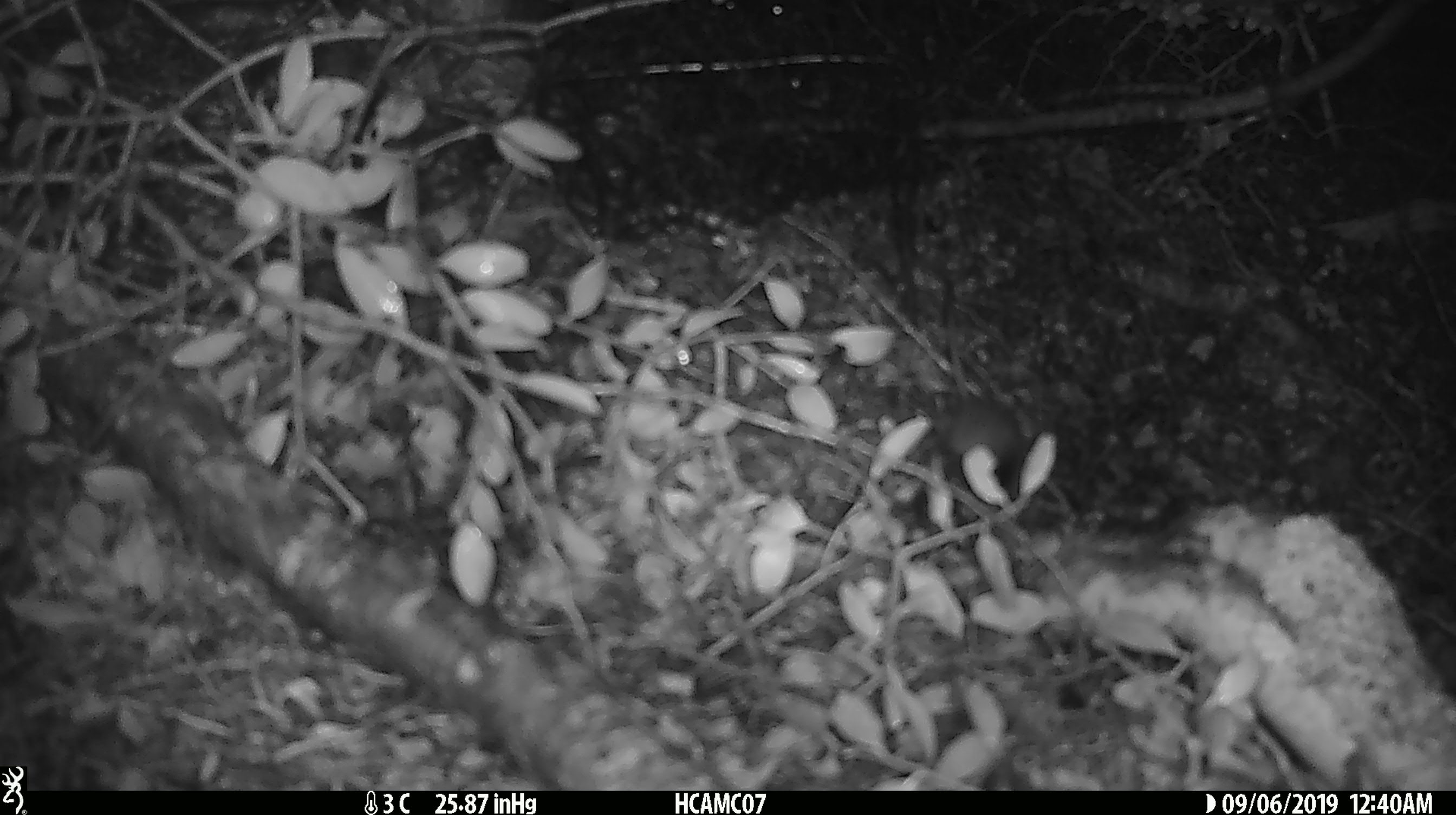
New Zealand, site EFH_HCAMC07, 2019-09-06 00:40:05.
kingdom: Animalia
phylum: Chordata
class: Mammalia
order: Rodentia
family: Muridae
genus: Mus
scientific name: Mus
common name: mouse